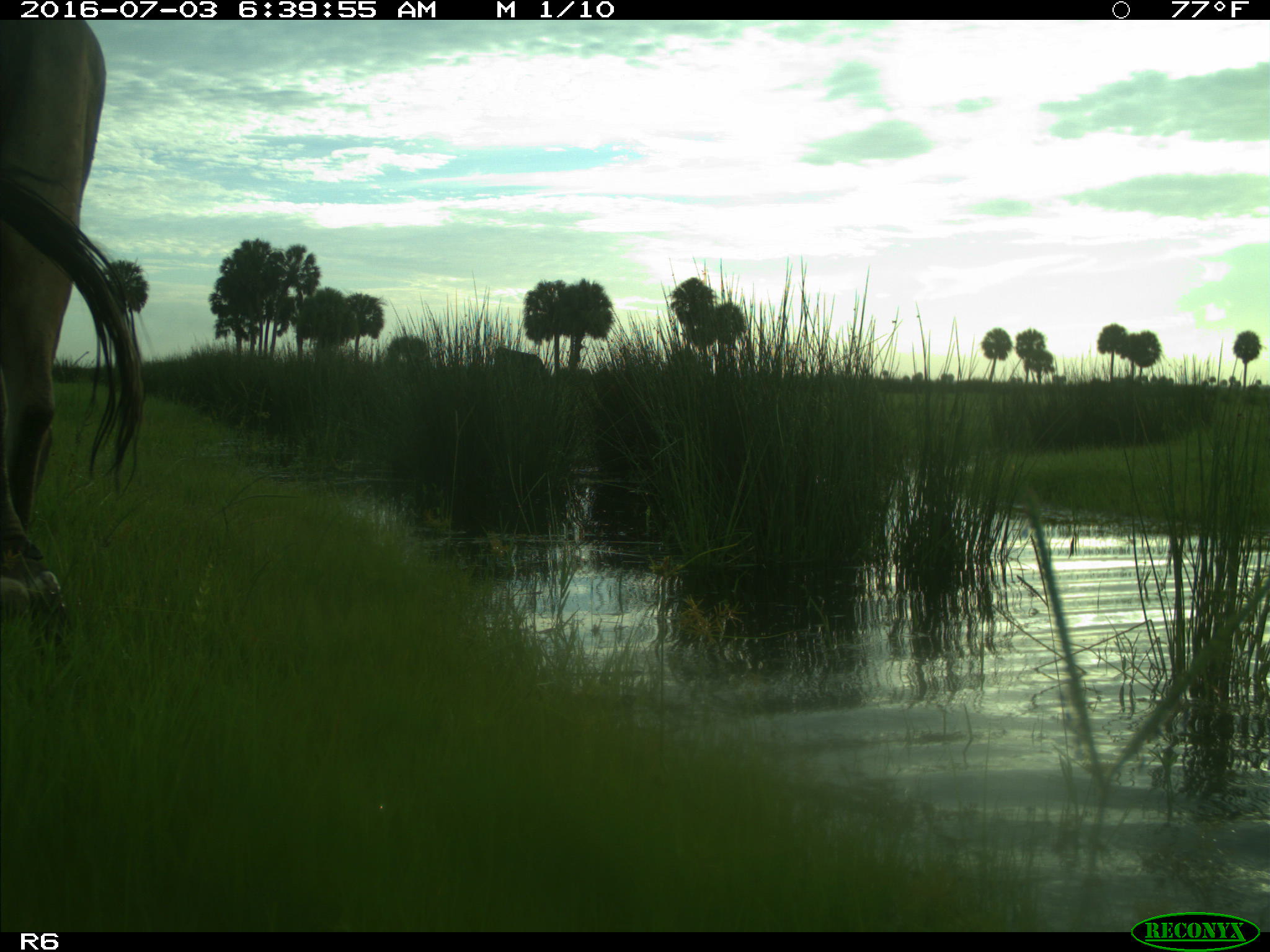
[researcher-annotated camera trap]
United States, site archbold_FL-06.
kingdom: Animalia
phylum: Chordata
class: Mammalia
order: Artiodactyla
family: Bovidae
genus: Bos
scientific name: Bos taurus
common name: domestic cow